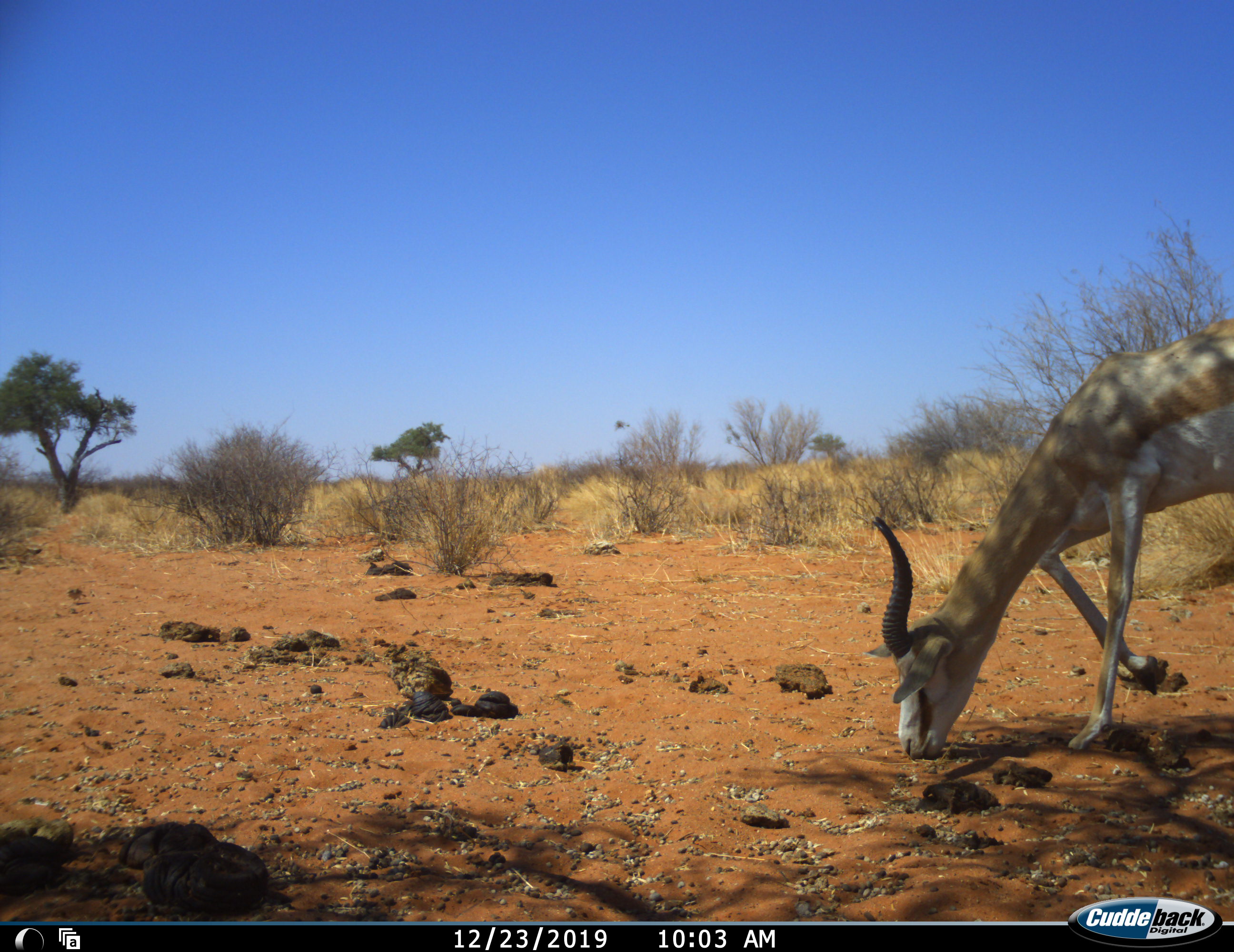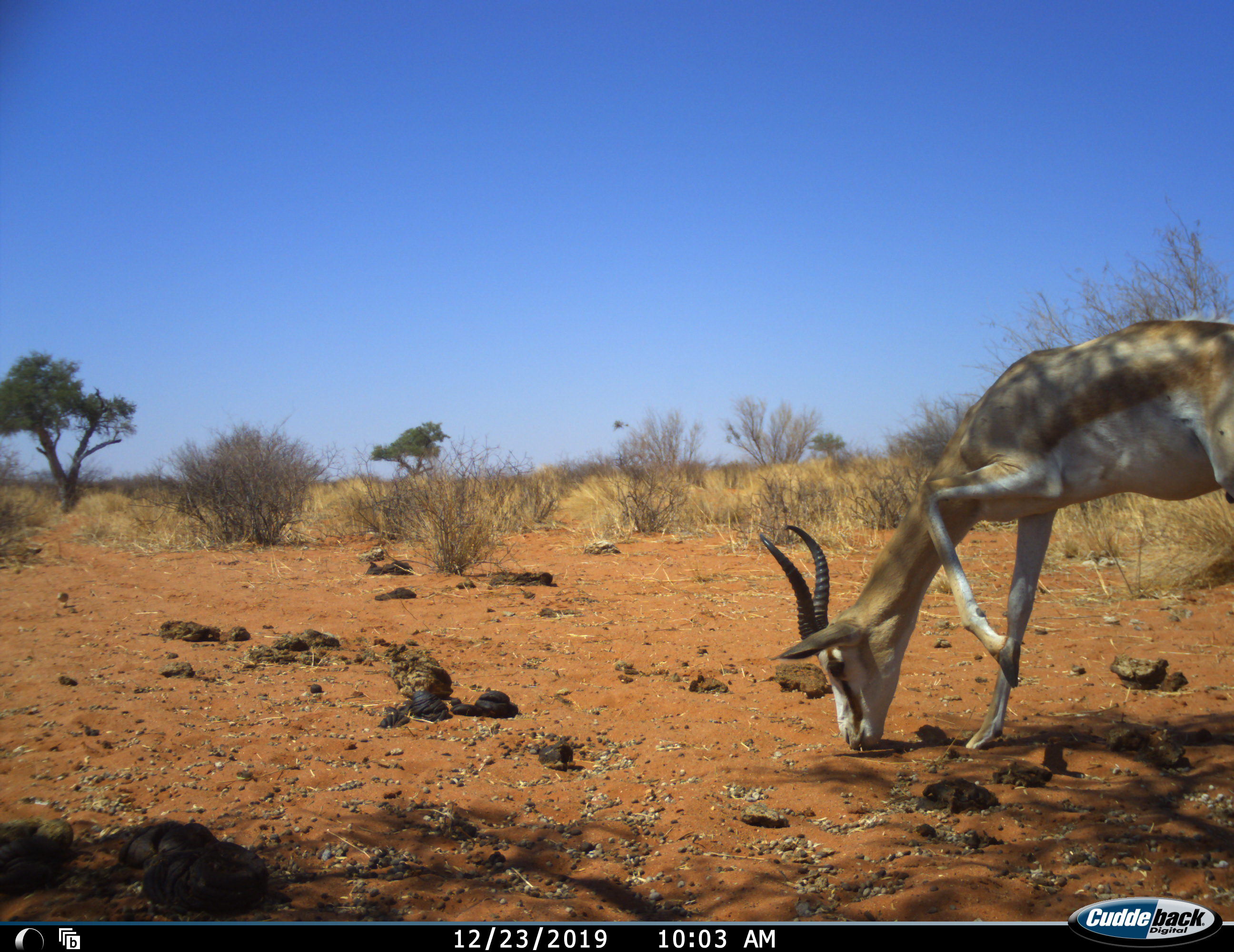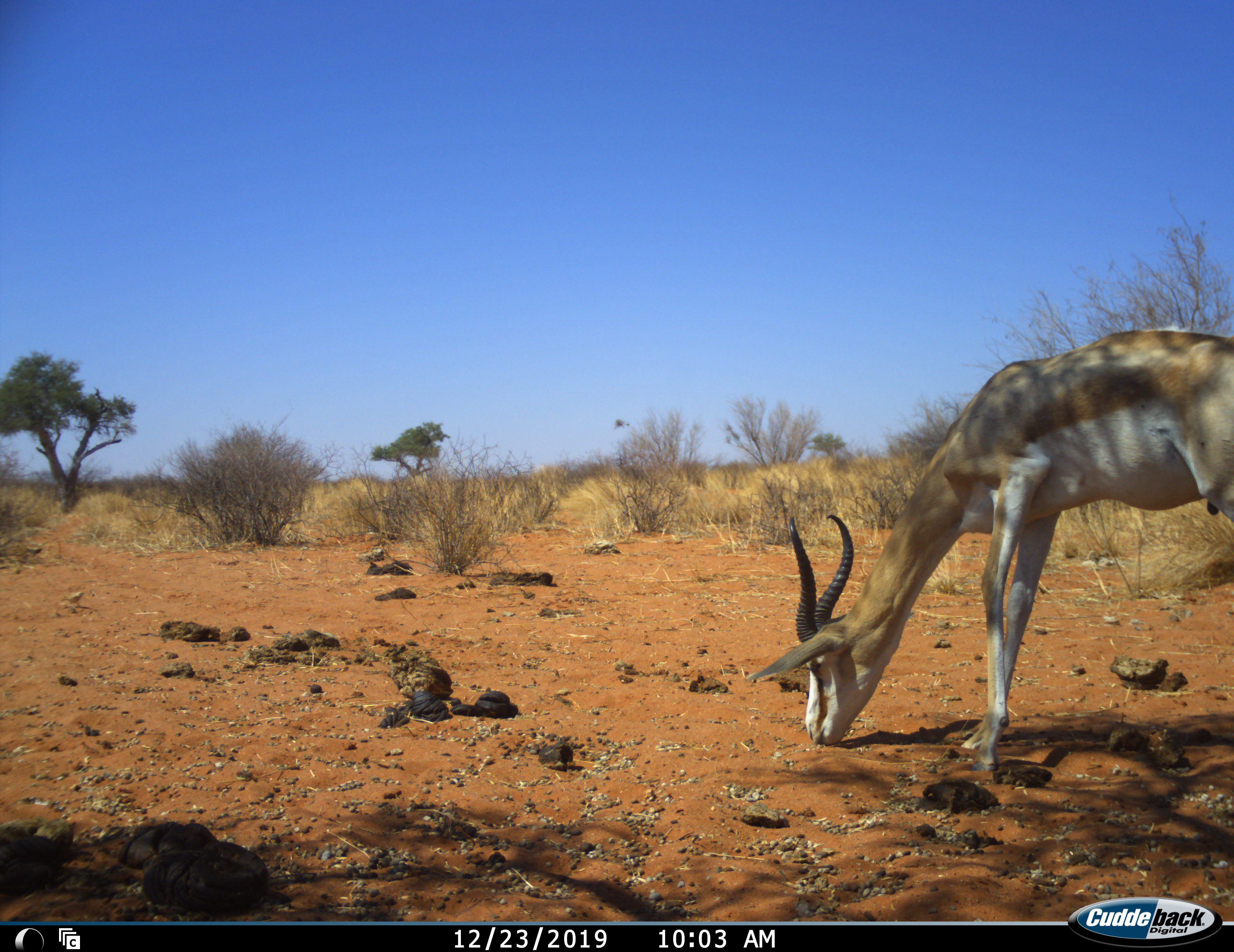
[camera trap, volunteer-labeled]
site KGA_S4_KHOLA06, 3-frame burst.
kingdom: Animalia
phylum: Chordata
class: Mammalia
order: Artiodactyla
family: Bovidae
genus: Antidorcas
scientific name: Antidorcas marsupialis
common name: springbok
Springbok (Antidorcas marsupialis), count 1. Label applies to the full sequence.